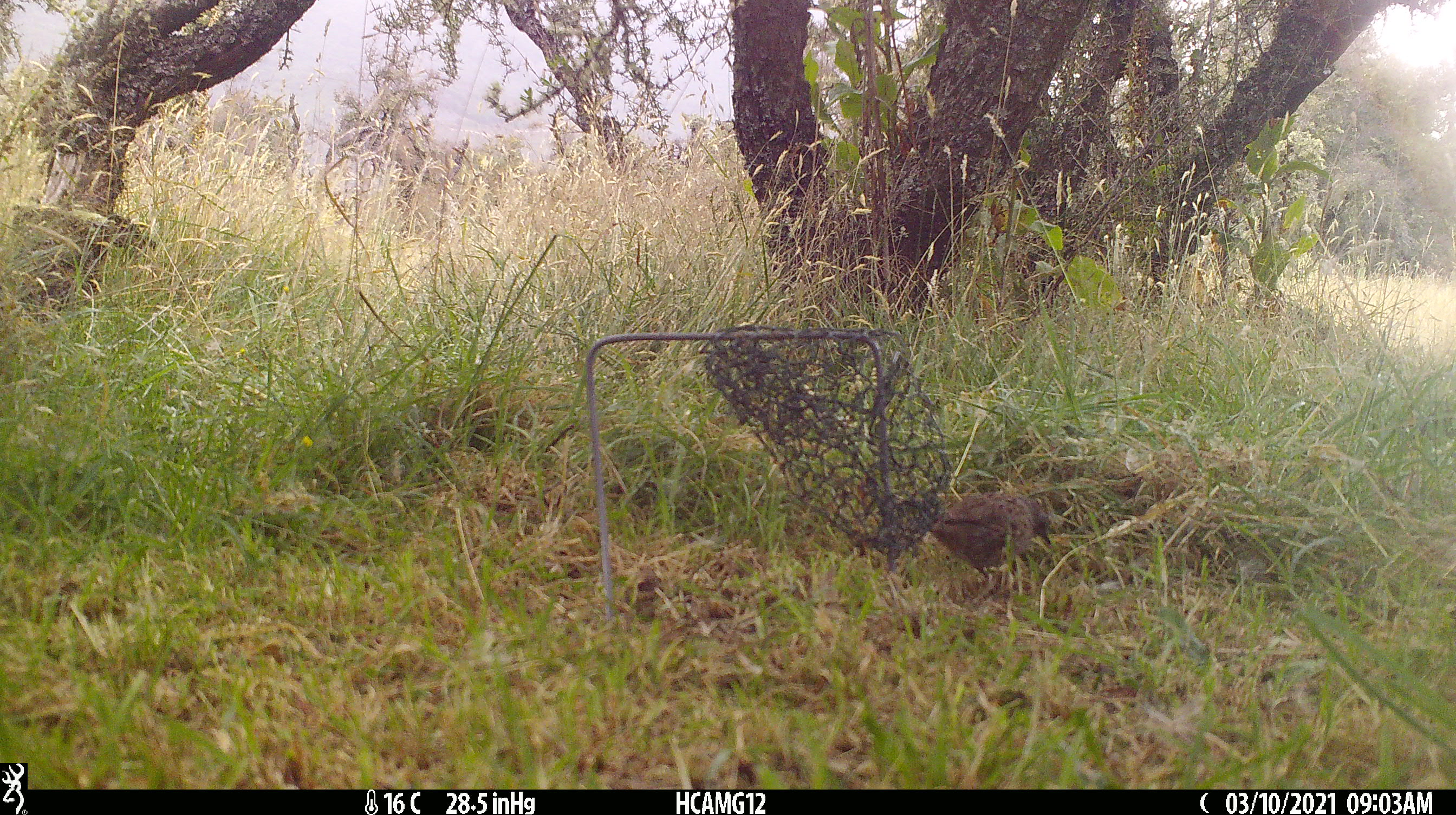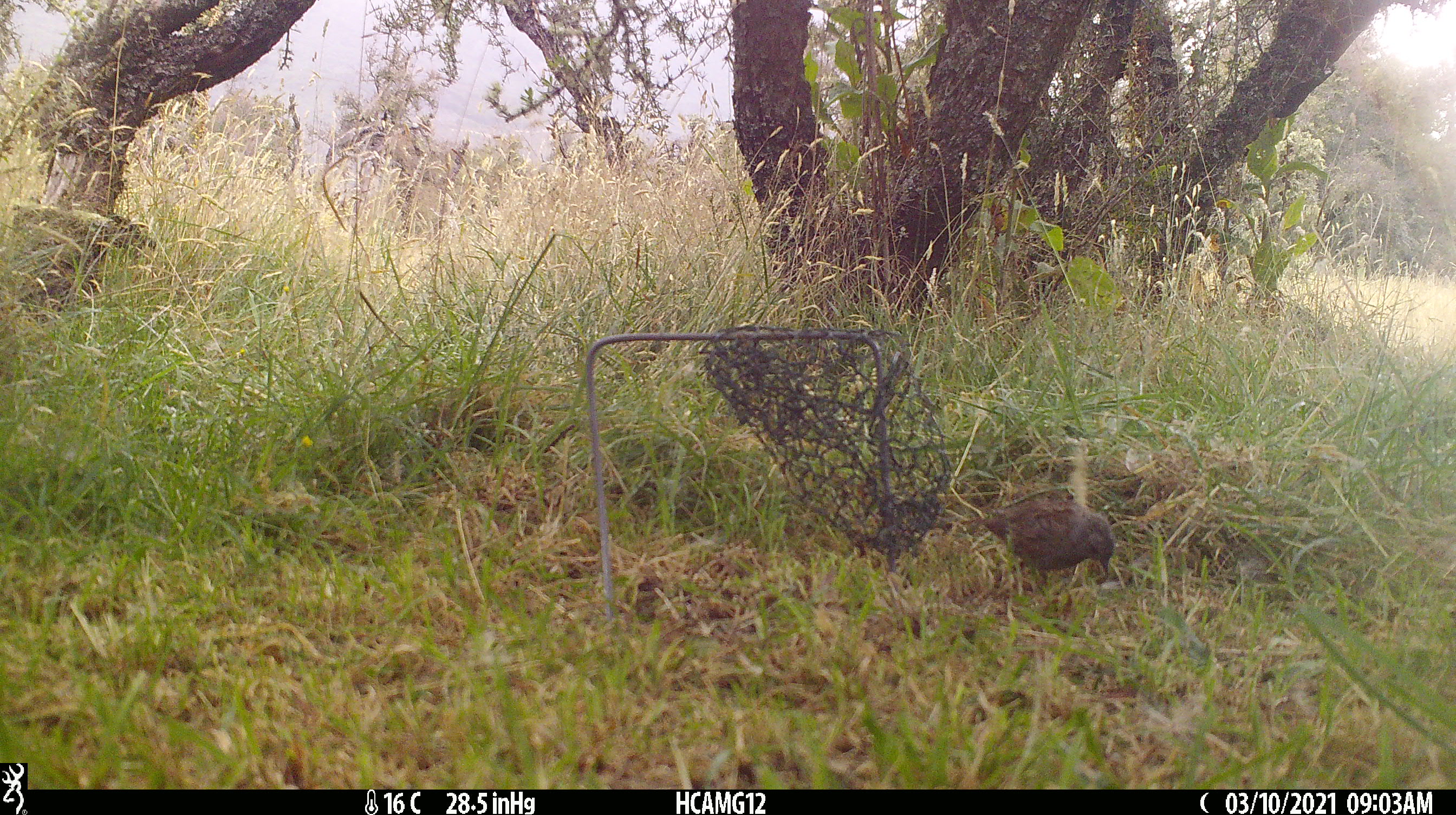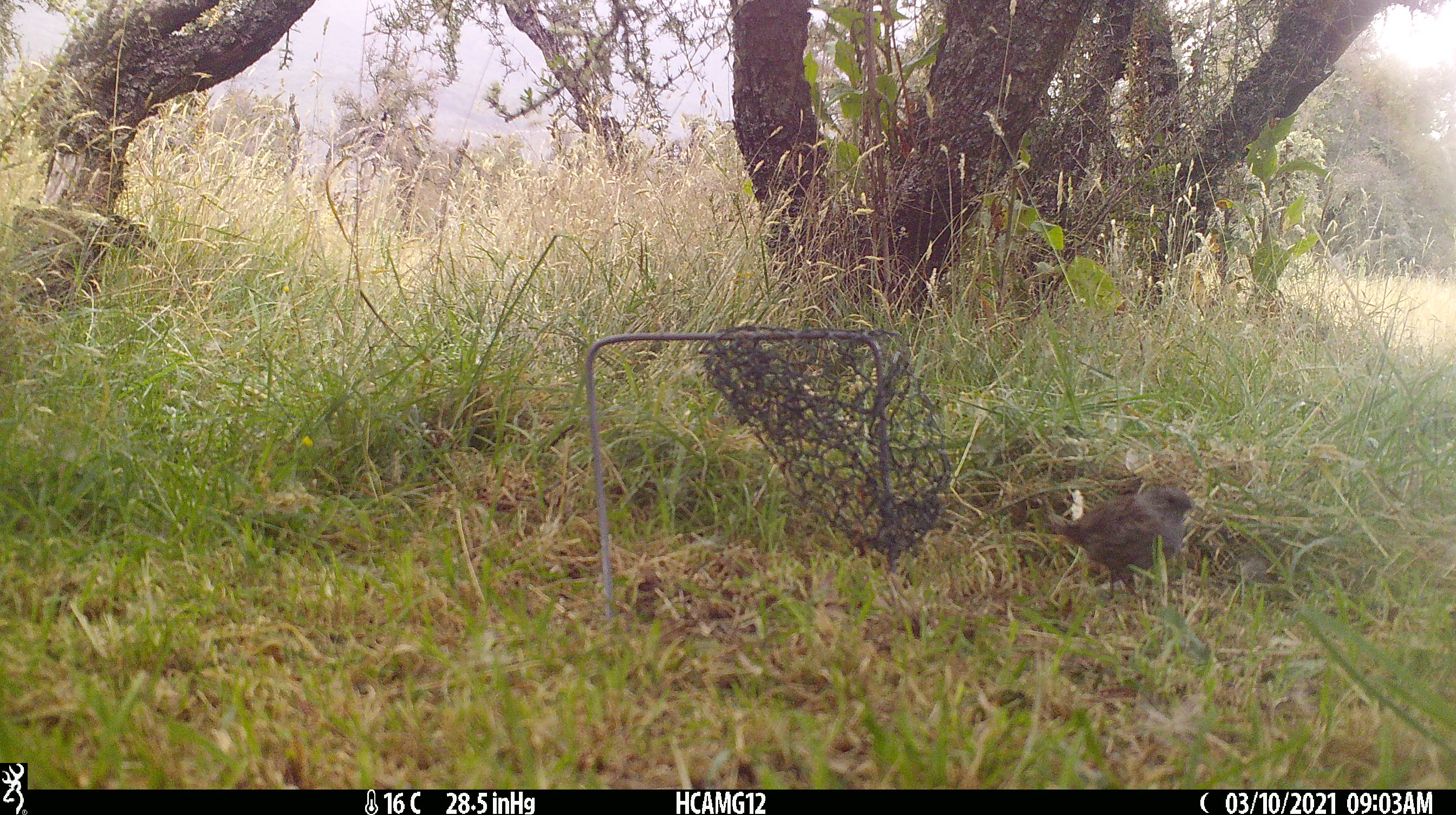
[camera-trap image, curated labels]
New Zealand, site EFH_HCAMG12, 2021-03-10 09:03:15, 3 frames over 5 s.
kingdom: Animalia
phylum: Chordata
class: Aves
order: Passeriformes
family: Prunellidae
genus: Prunella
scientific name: Prunella modularis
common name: dunnock